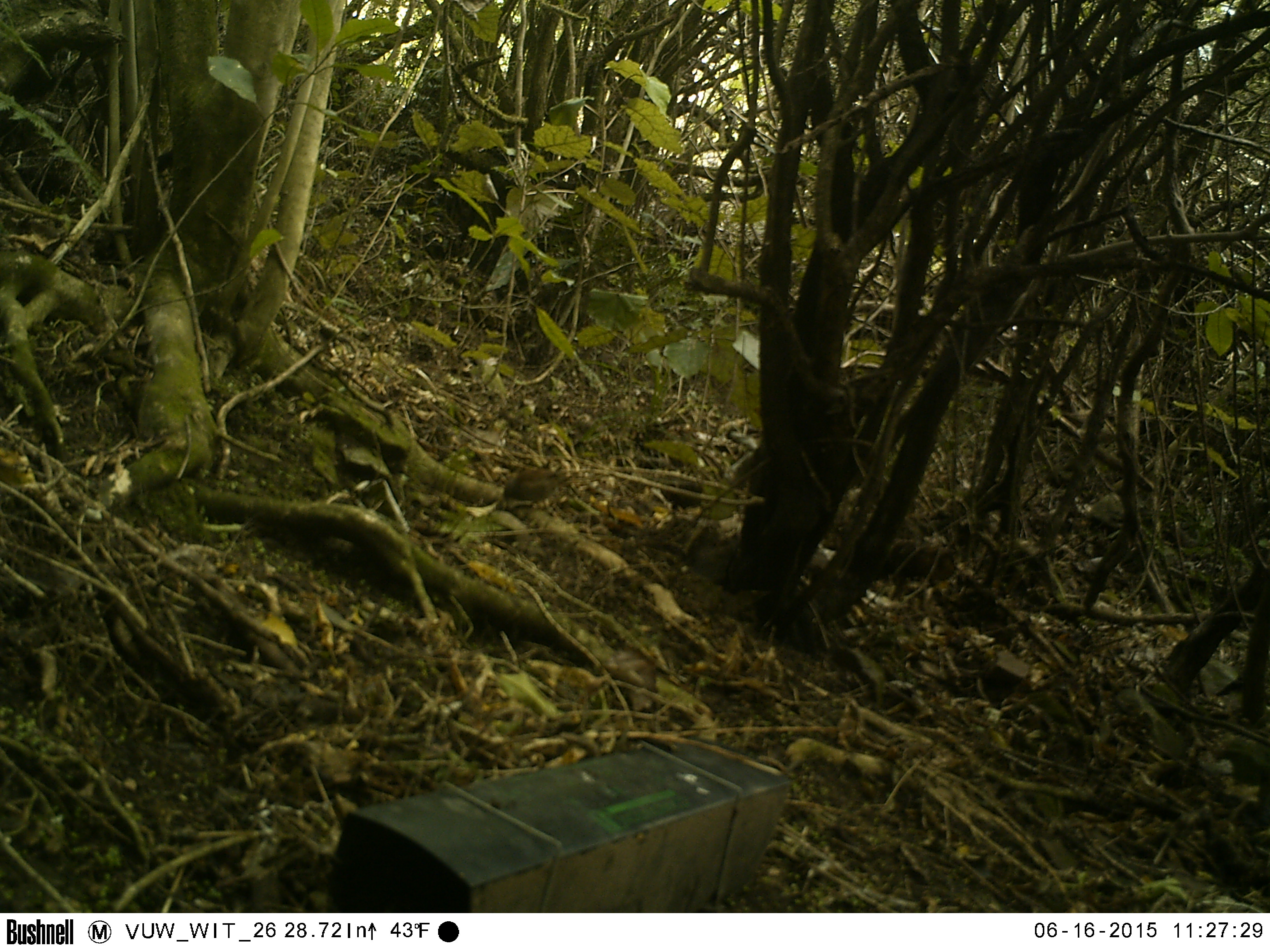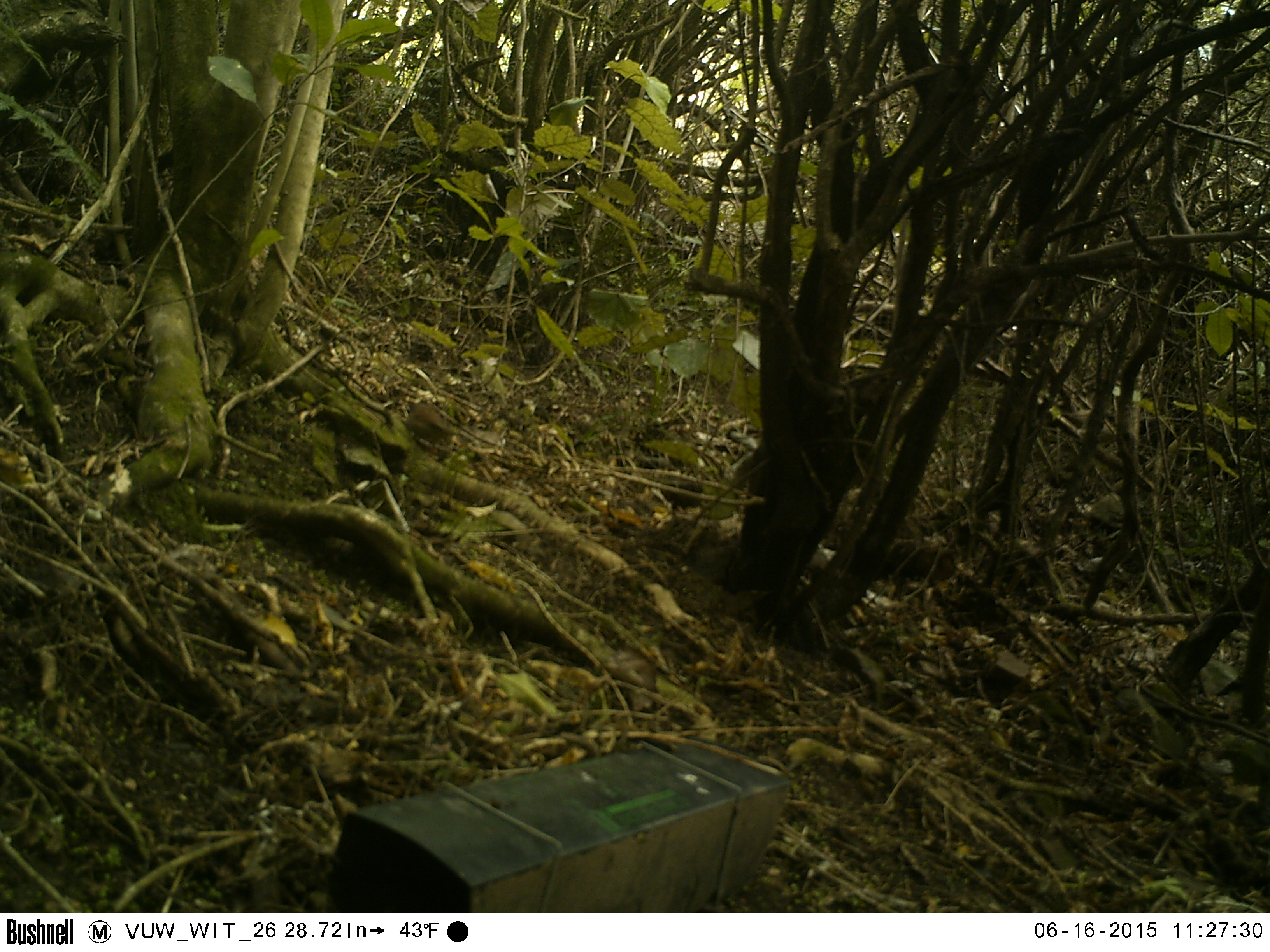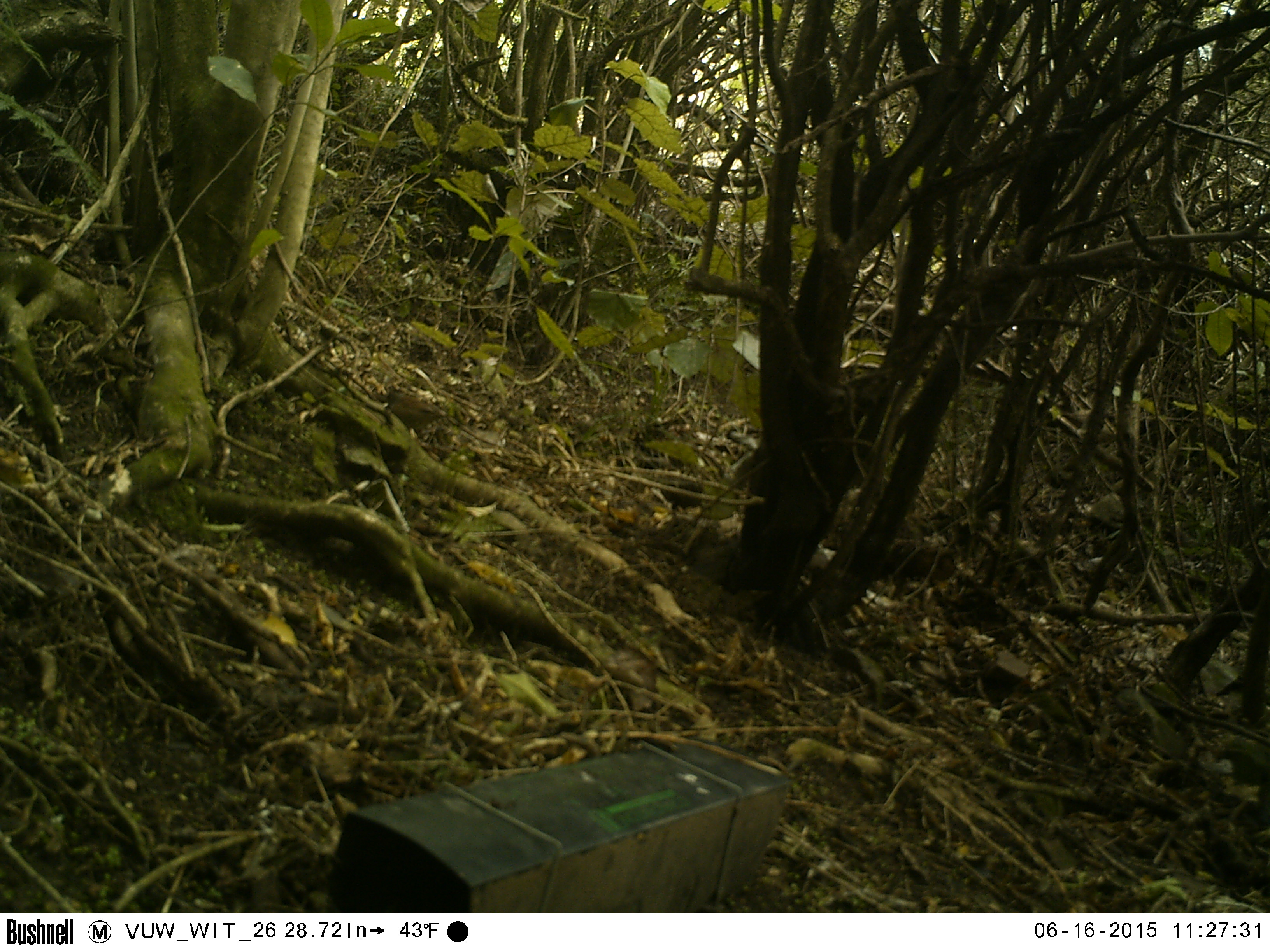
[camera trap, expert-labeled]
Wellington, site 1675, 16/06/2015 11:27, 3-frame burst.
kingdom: Animalia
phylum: Chordata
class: Aves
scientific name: Aves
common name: bird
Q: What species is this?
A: Bird (Aves).